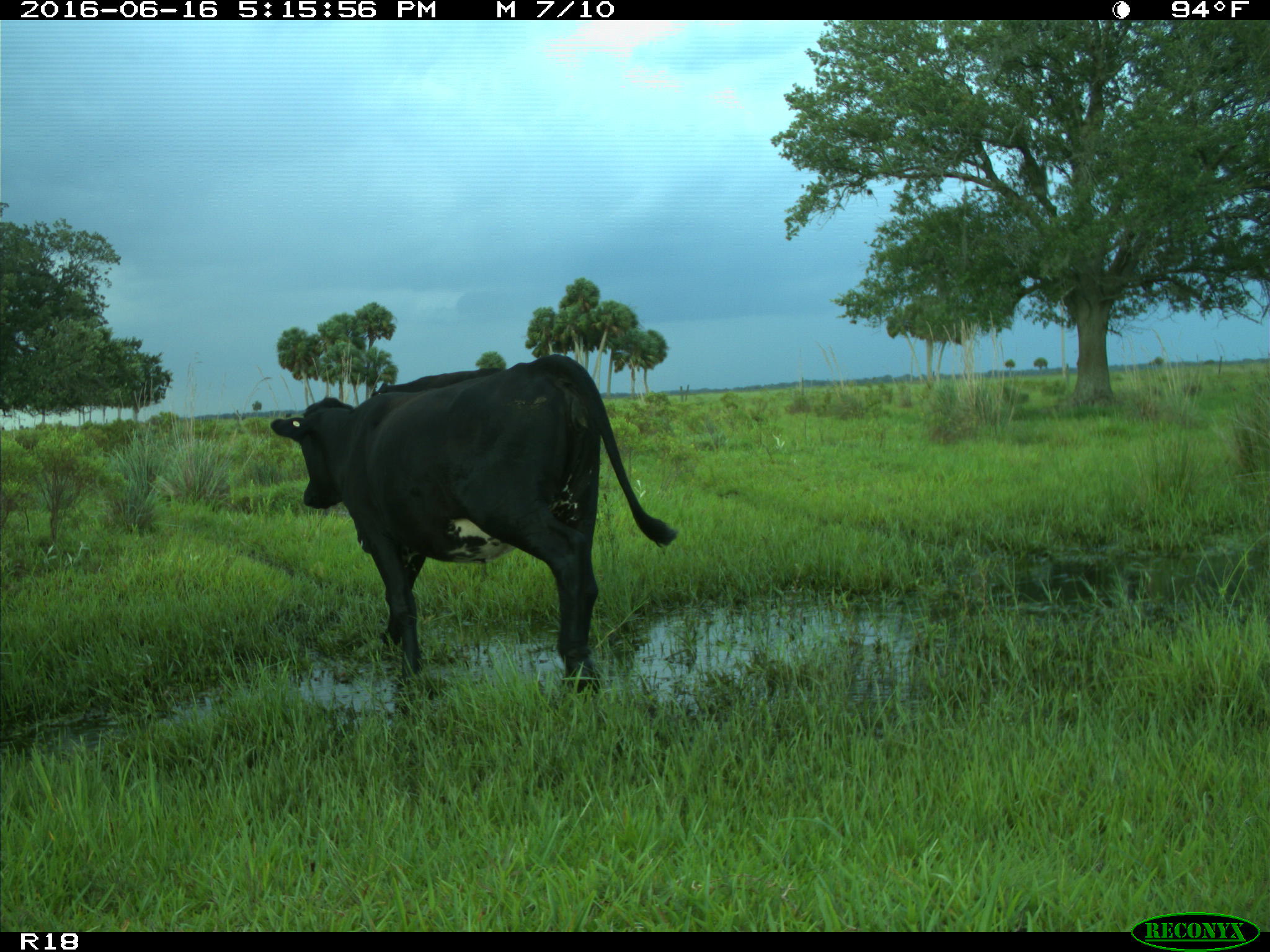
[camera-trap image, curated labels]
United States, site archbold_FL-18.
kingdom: Animalia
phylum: Chordata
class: Mammalia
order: Artiodactyla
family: Bovidae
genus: Bos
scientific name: Bos taurus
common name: domestic cow